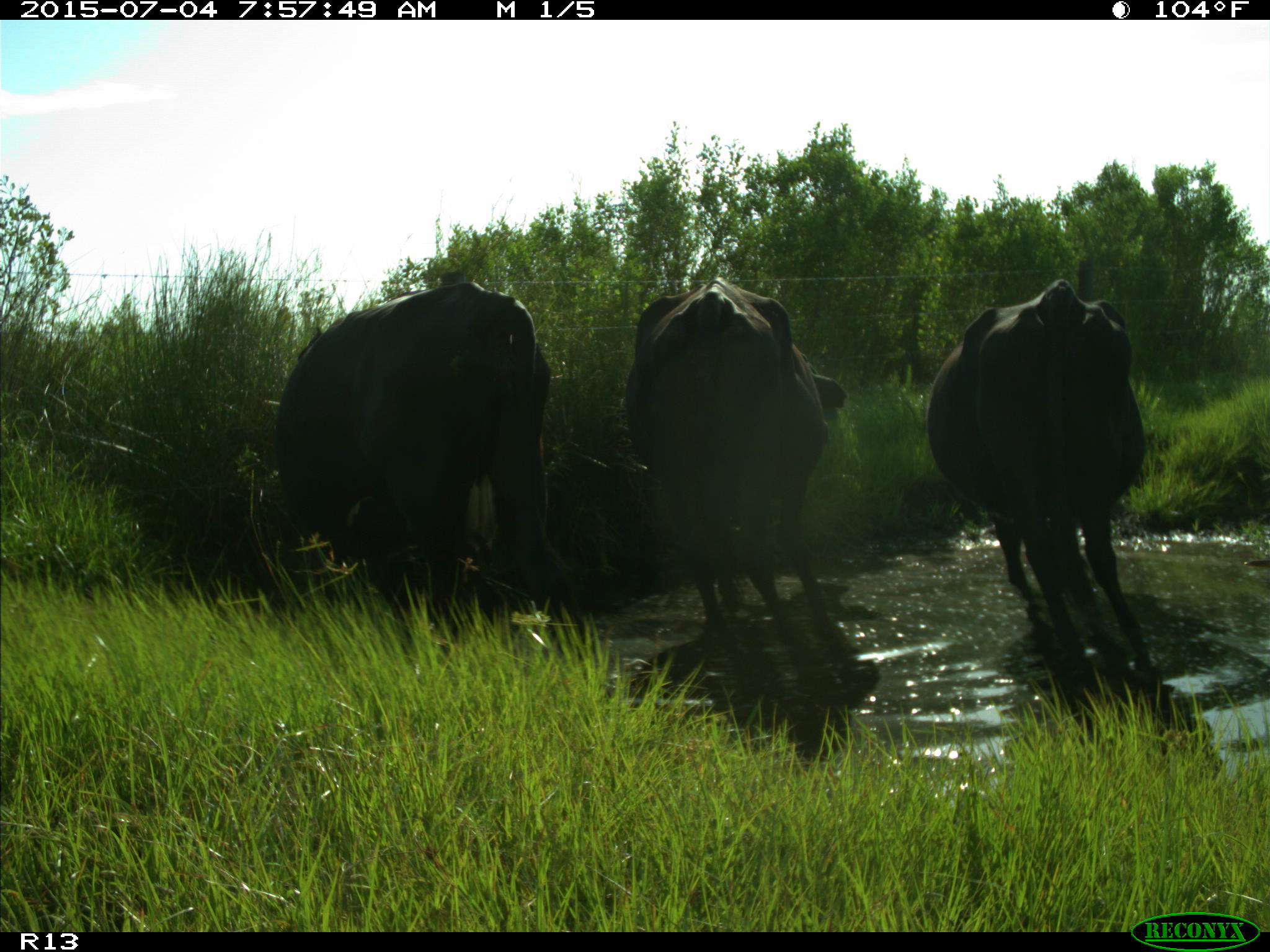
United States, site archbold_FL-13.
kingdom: Animalia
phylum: Chordata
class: Mammalia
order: Artiodactyla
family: Bovidae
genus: Bos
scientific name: Bos taurus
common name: domestic cow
Bos taurus (domestic cow).